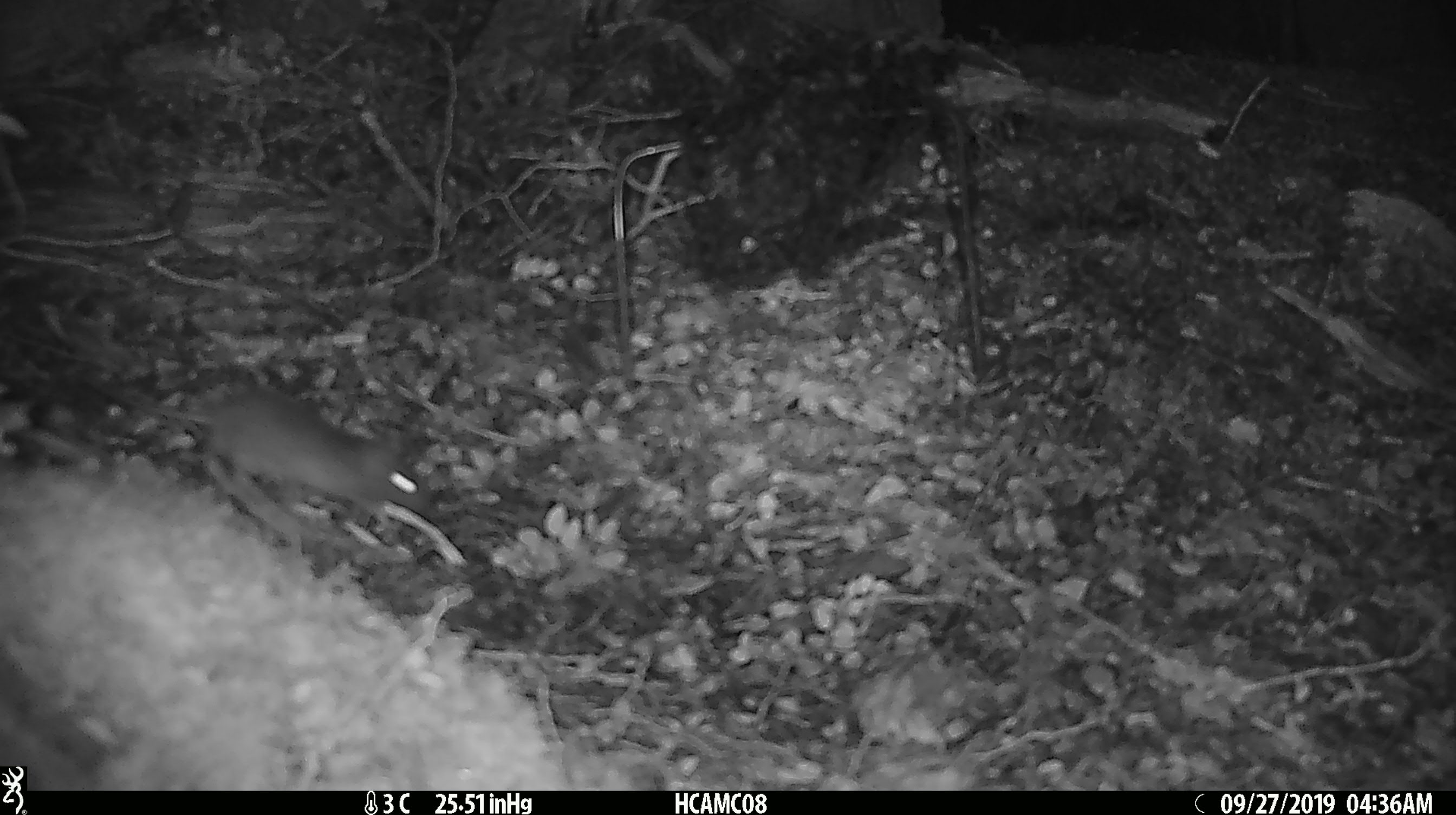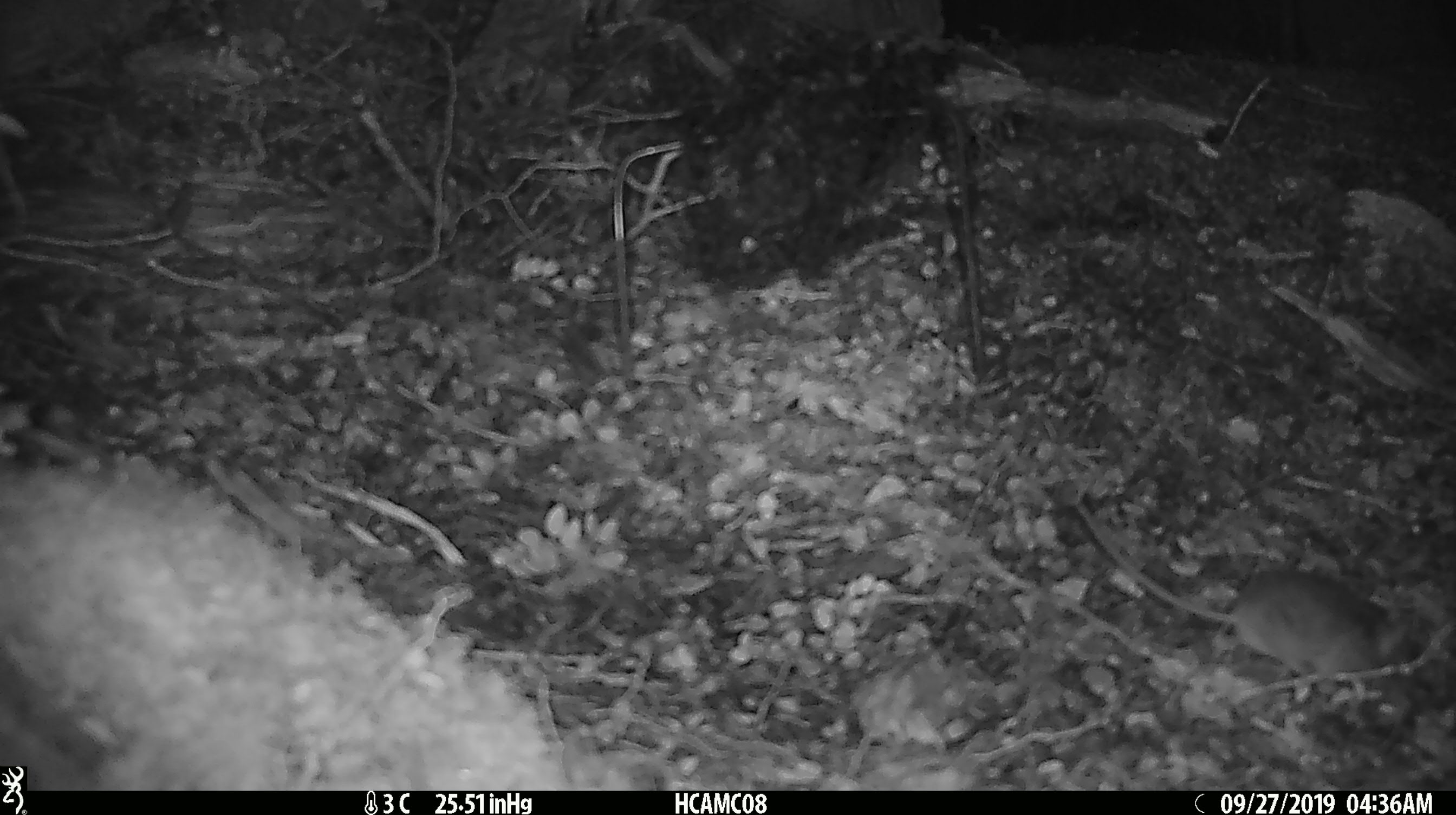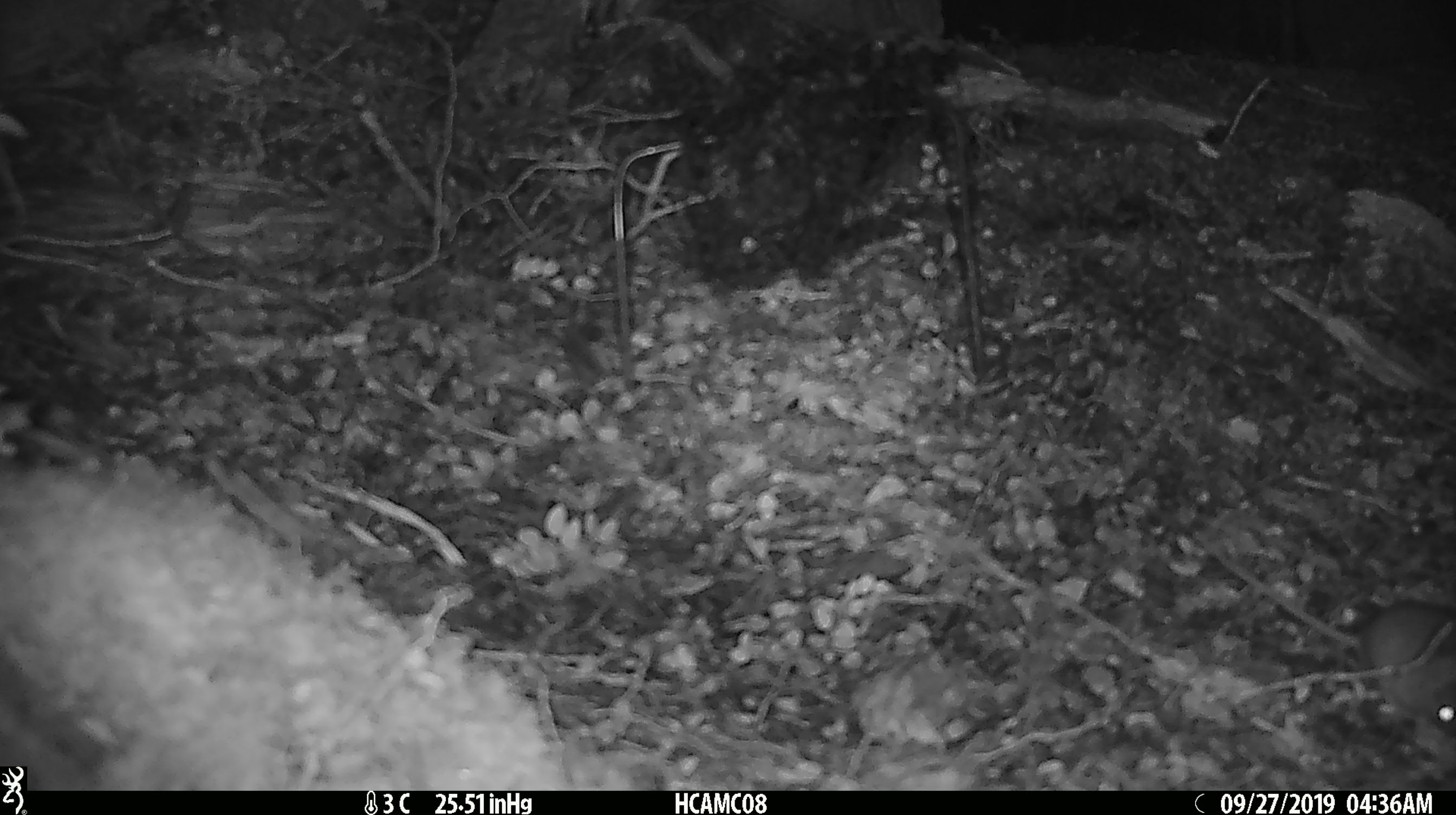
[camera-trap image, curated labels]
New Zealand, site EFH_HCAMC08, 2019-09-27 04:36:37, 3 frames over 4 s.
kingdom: Animalia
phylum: Chordata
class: Mammalia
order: Rodentia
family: Muridae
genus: Mus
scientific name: Mus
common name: mouse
Mouse (Mus).